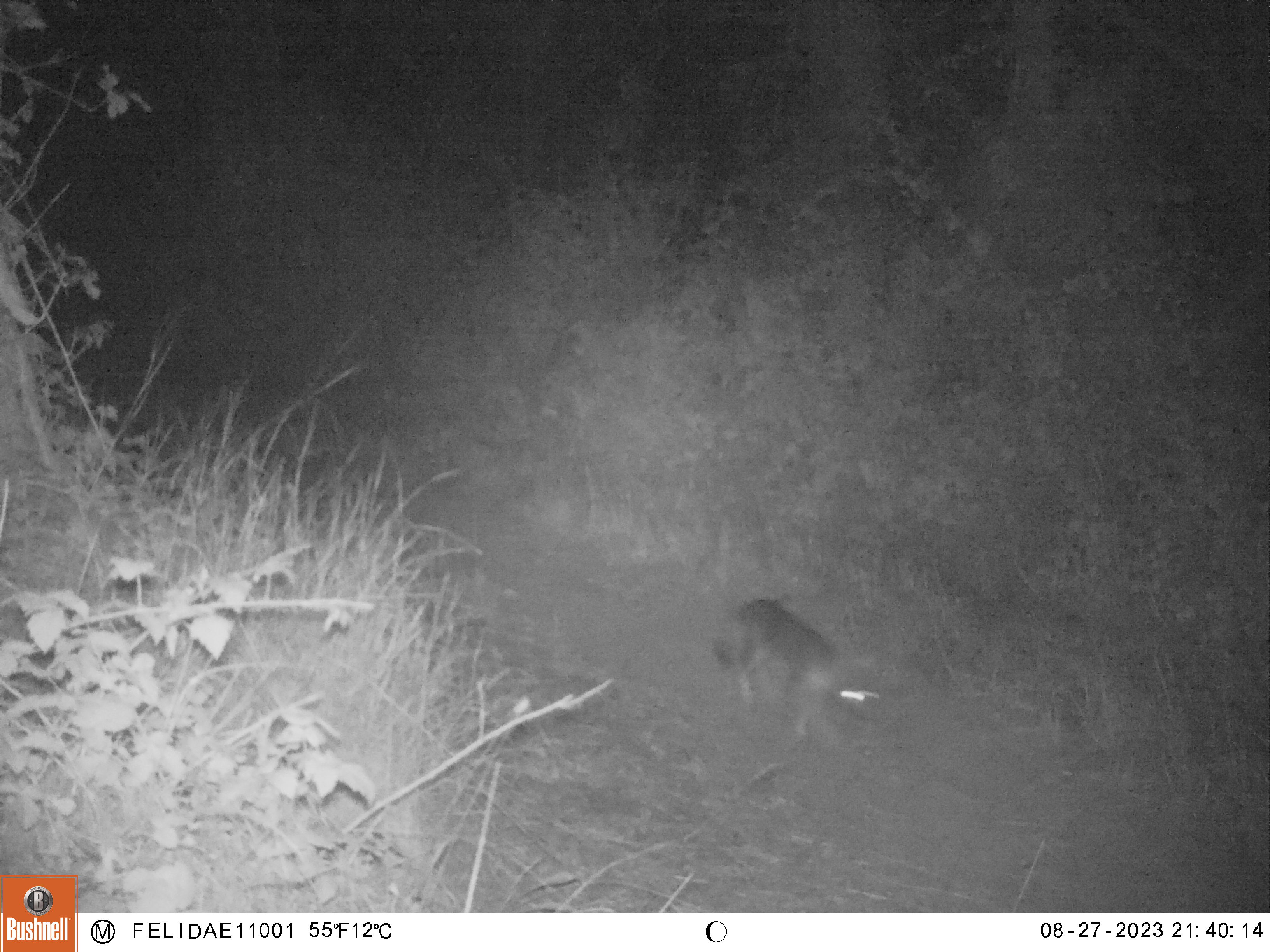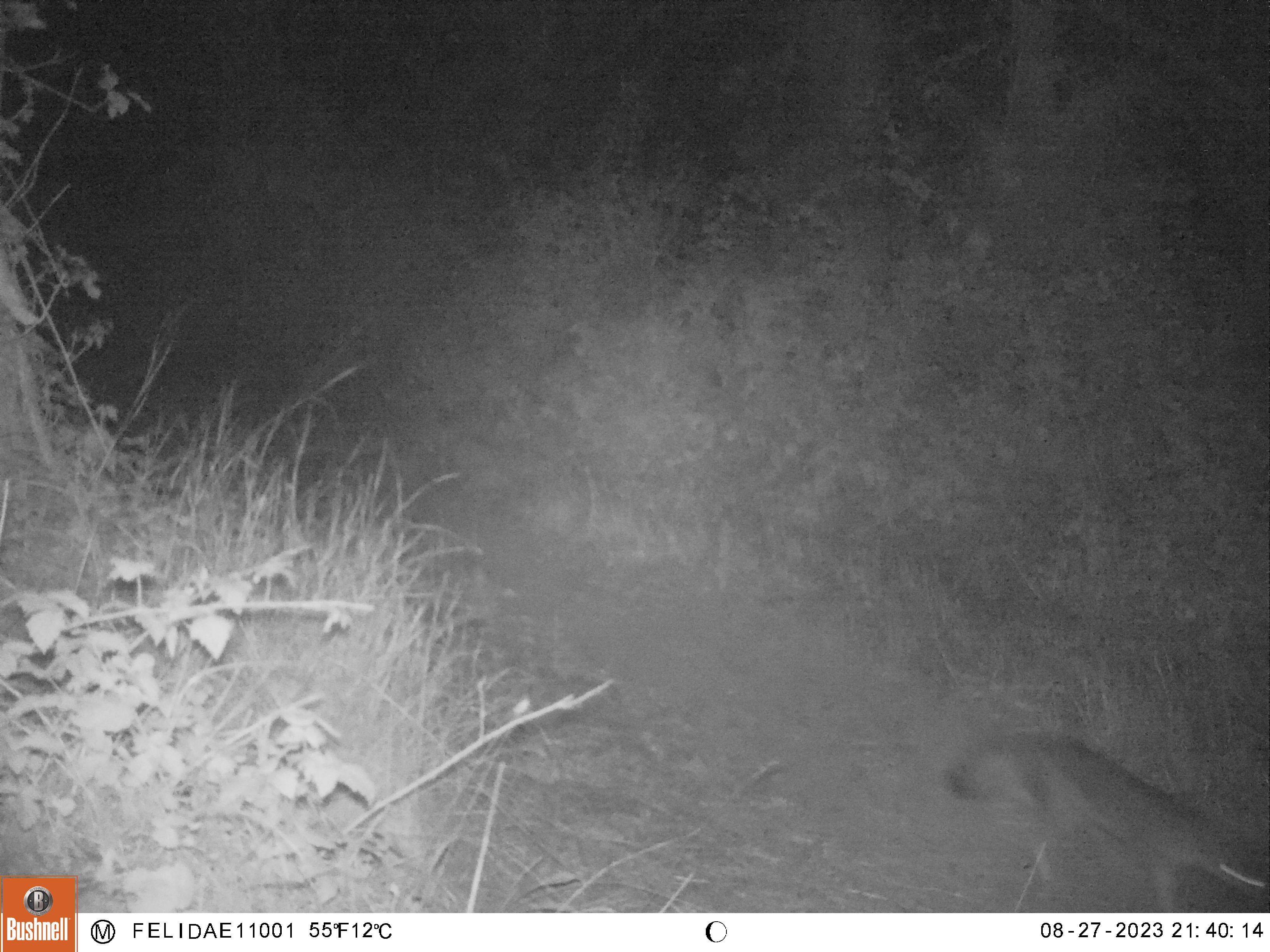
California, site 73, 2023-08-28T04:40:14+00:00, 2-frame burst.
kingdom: Animalia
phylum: Chordata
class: Mammalia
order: Carnivora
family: Canidae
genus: Urocyon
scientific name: Urocyon cinereoargenteus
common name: gray fox